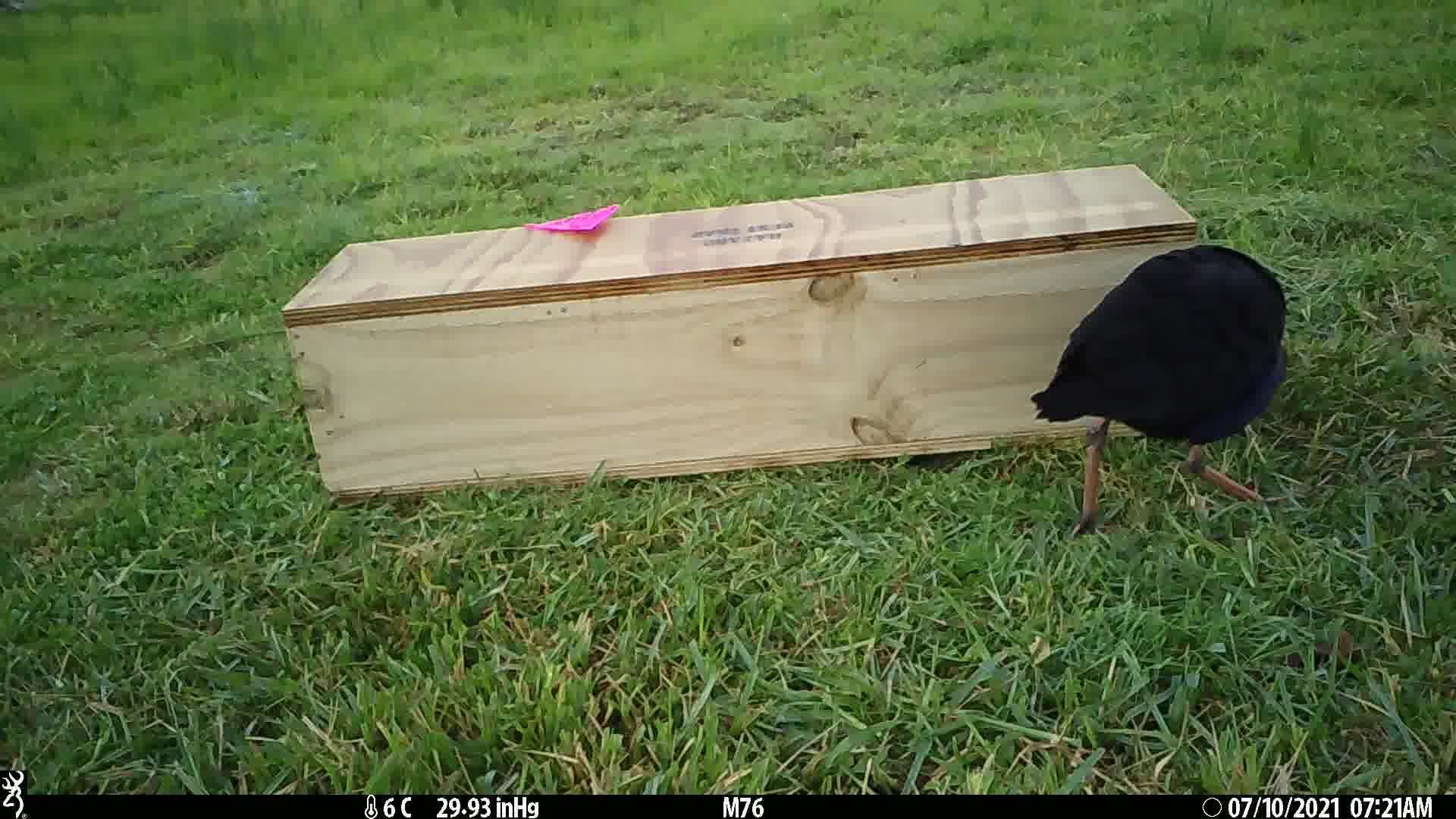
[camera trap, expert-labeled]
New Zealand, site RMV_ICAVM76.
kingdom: Animalia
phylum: Chordata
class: Aves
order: Gruiformes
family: Rallidae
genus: Porphyrio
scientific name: Porphyrio melanotus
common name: australasian swamphen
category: pukeko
Pukeko (australasian swamphen) (Porphyrio melanotus).